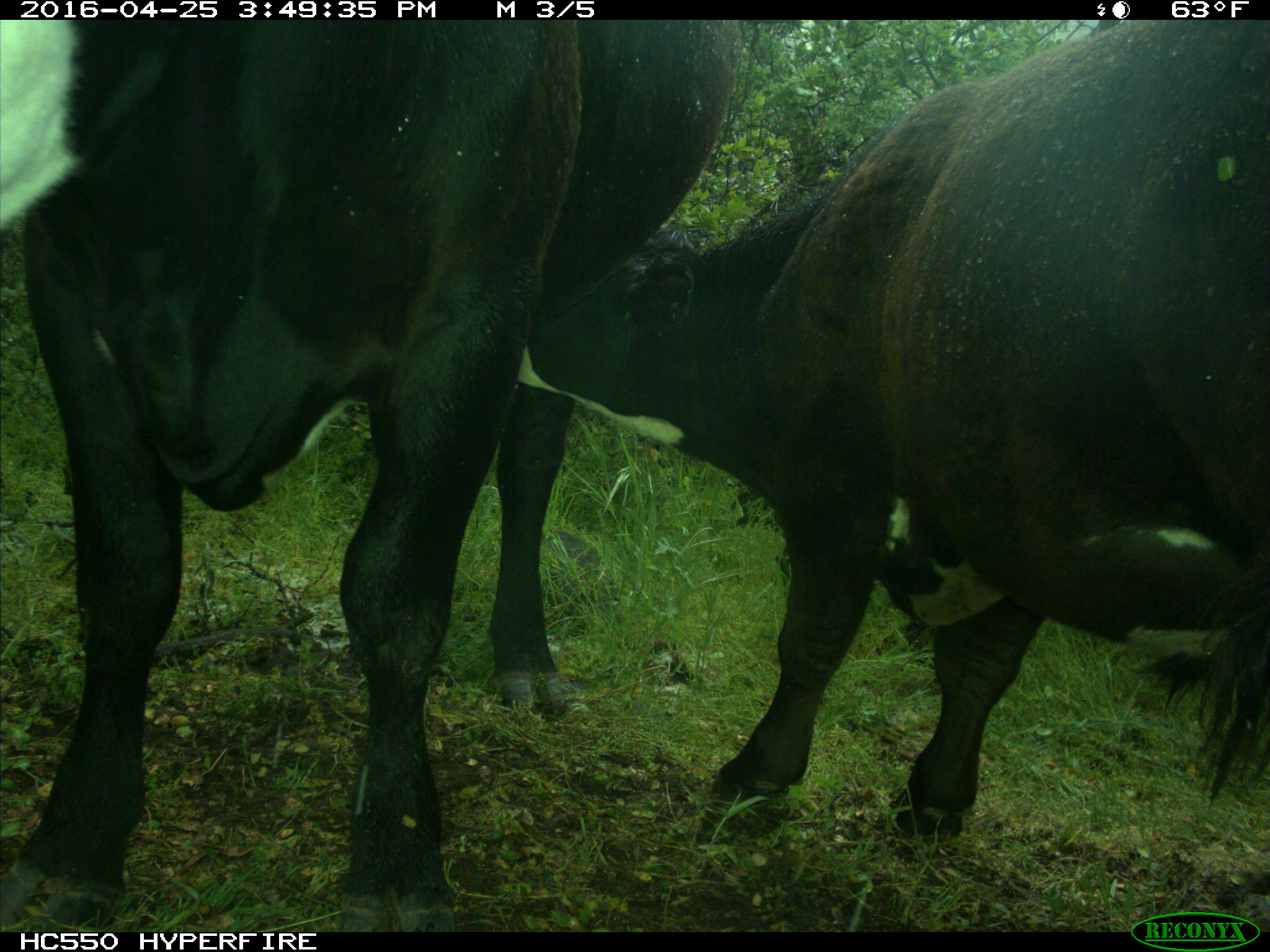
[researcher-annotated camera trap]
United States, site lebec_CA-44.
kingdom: Animalia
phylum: Chordata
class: Mammalia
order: Artiodactyla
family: Bovidae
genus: Bos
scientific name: Bos taurus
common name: domestic cow